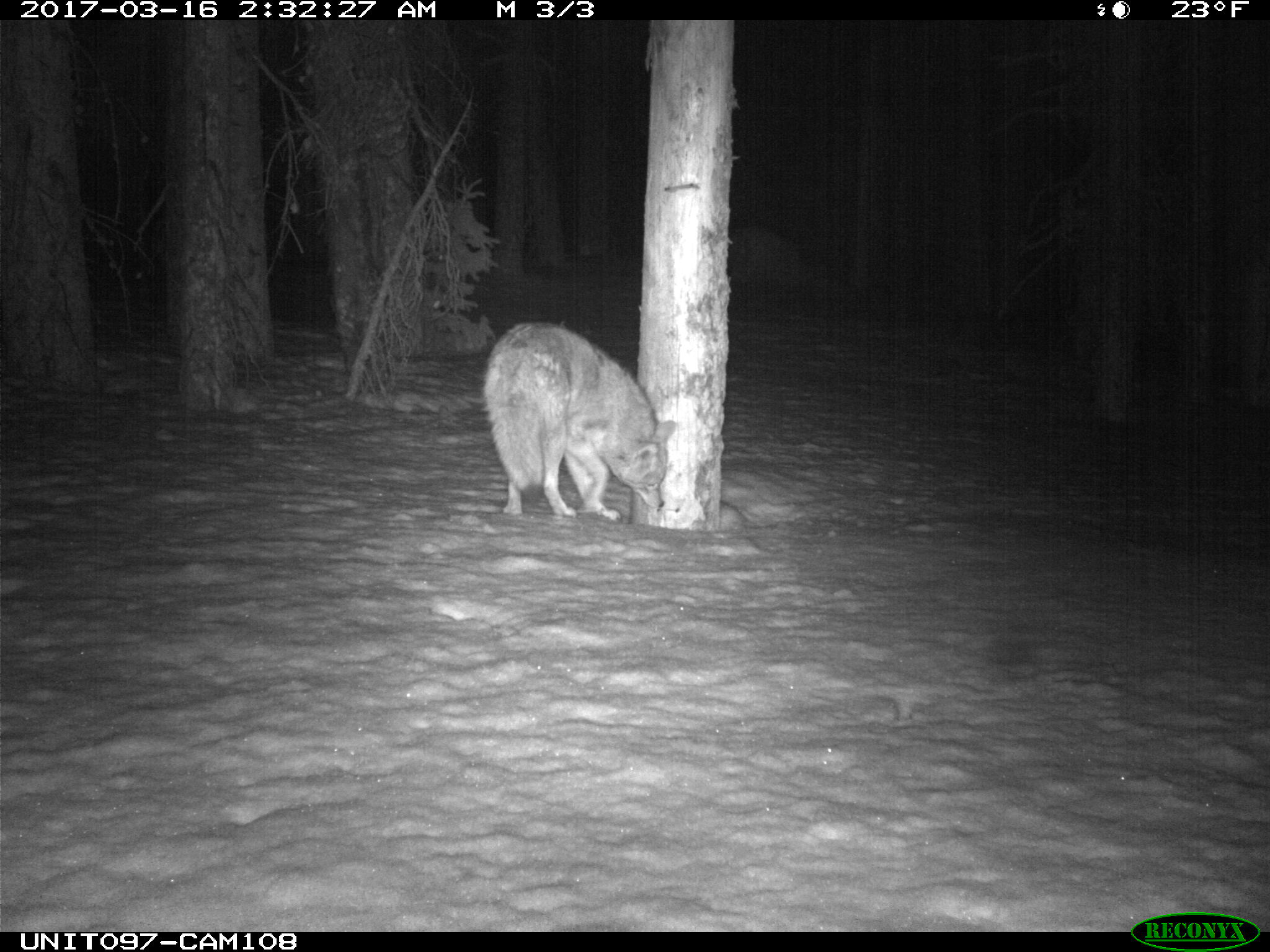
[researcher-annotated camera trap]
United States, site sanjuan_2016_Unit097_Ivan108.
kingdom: Animalia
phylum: Chordata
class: Mammalia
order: Carnivora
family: Canidae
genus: Canis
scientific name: Canis latrans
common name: coyote